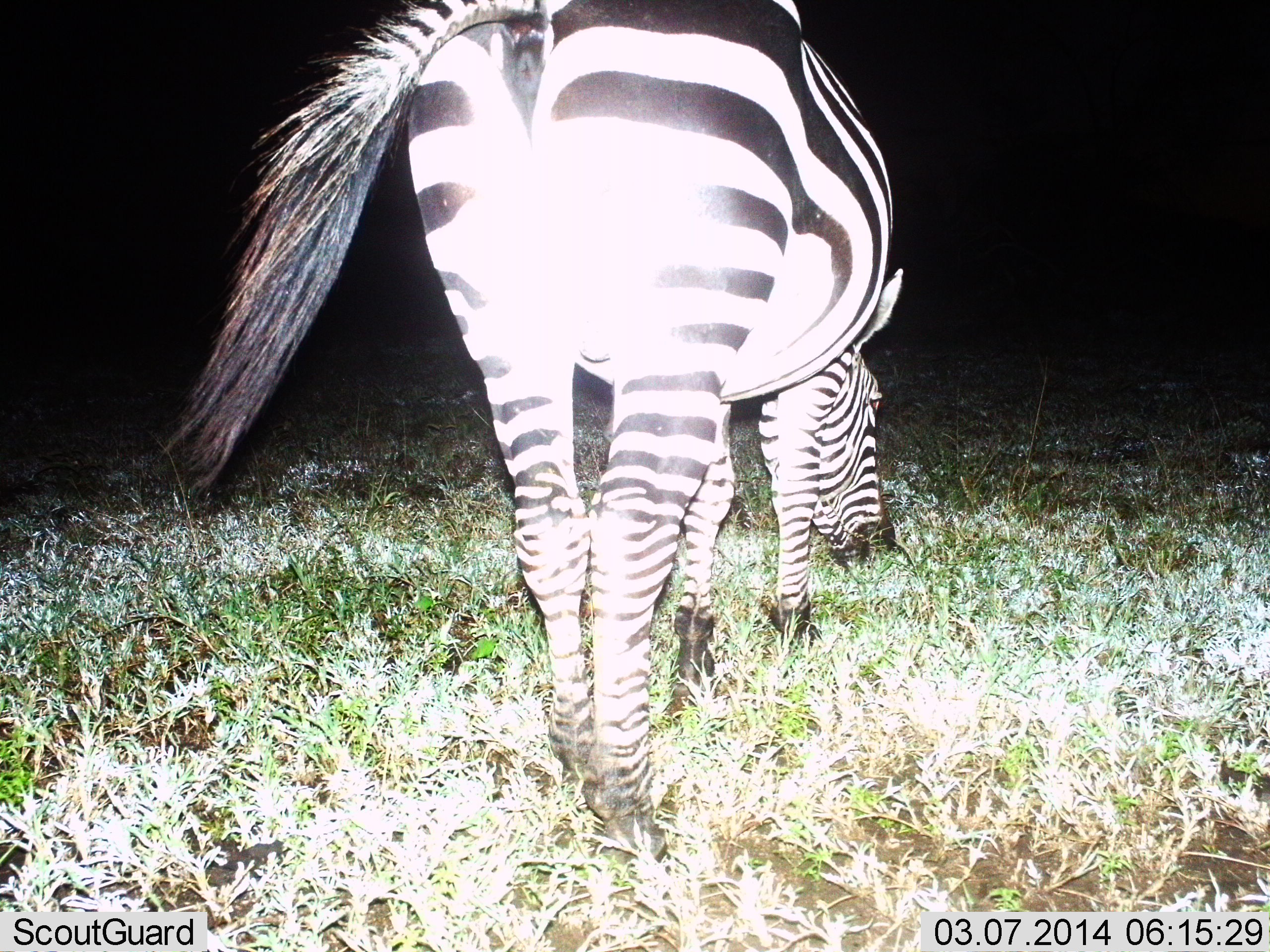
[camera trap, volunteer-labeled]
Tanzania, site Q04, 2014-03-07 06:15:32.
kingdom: Animalia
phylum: Chordata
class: Mammalia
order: Perissodactyla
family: Equidae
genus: Equus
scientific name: Equus quagga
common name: plains zebra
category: zebra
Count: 1.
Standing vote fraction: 18%.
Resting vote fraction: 0%.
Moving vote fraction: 0%.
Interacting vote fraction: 0%.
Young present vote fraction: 0%.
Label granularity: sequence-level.